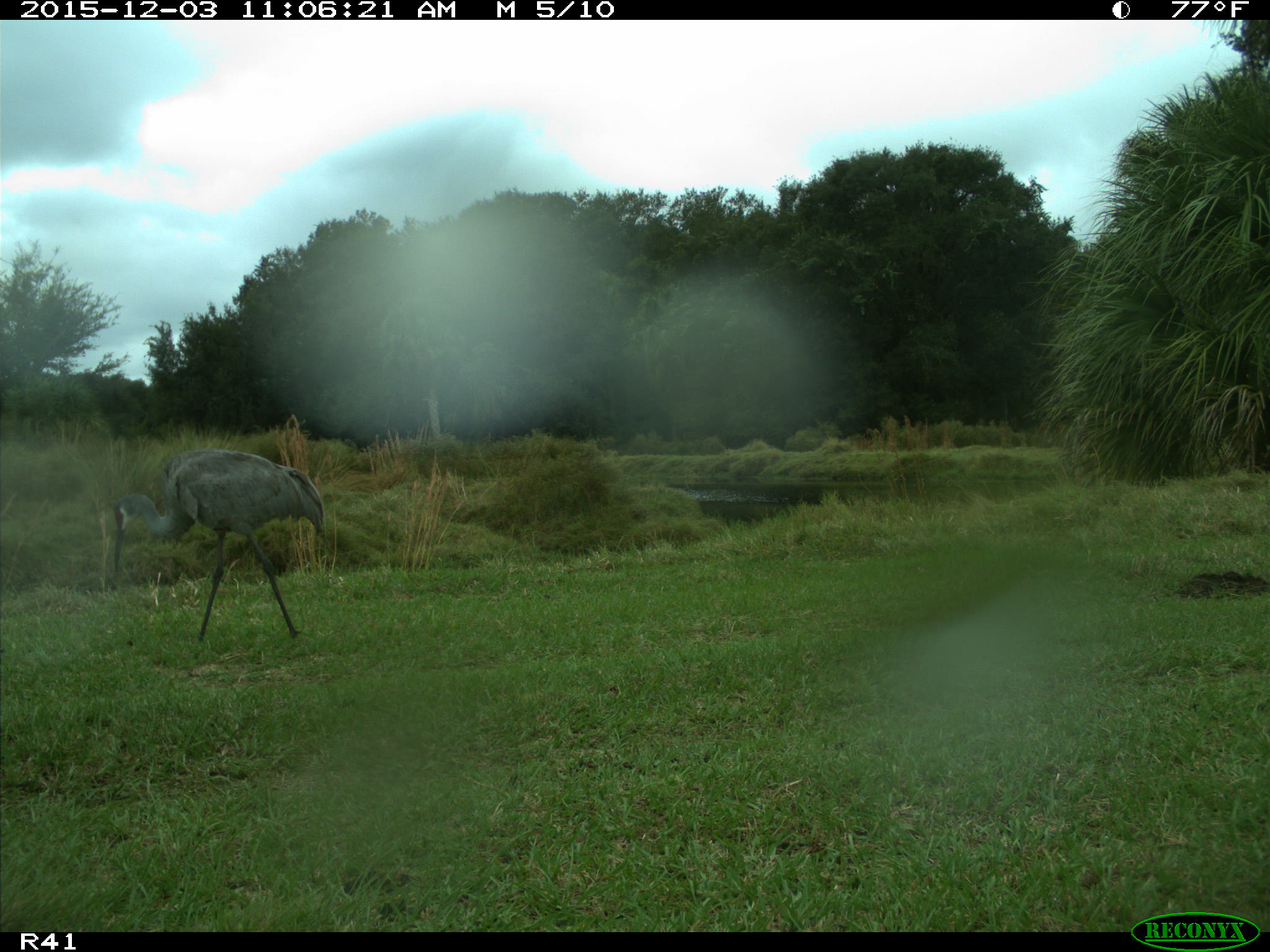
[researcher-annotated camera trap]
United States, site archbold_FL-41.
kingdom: Animalia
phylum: Chordata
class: Aves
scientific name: Aves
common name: birds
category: unidentified bird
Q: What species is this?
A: Unidentified bird (birds) (Aves).